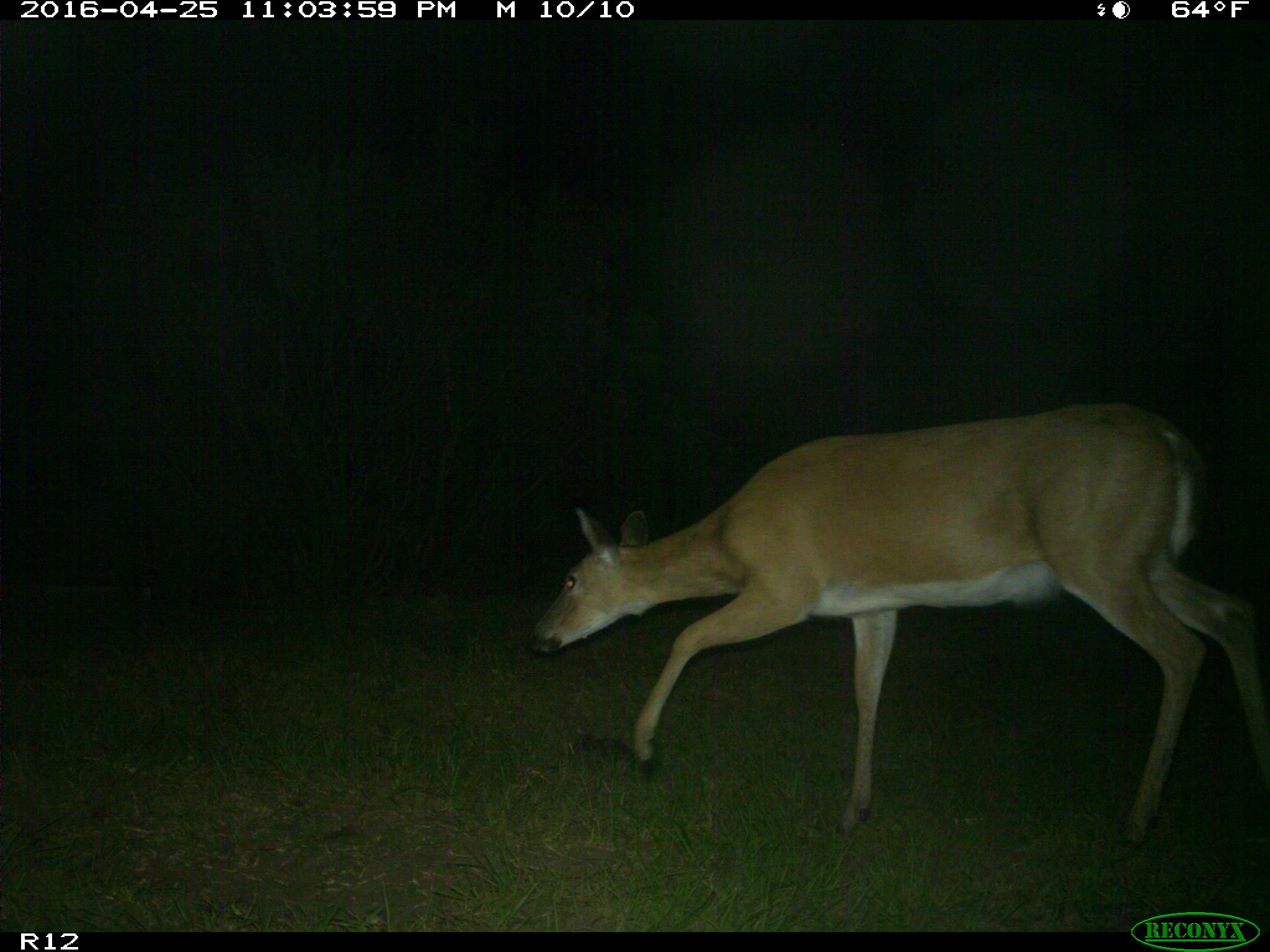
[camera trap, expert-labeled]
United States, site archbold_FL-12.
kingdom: Animalia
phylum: Chordata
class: Mammalia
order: Artiodactyla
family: Cervidae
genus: Odocoileus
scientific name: Odocoileus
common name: deer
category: unidentified deer